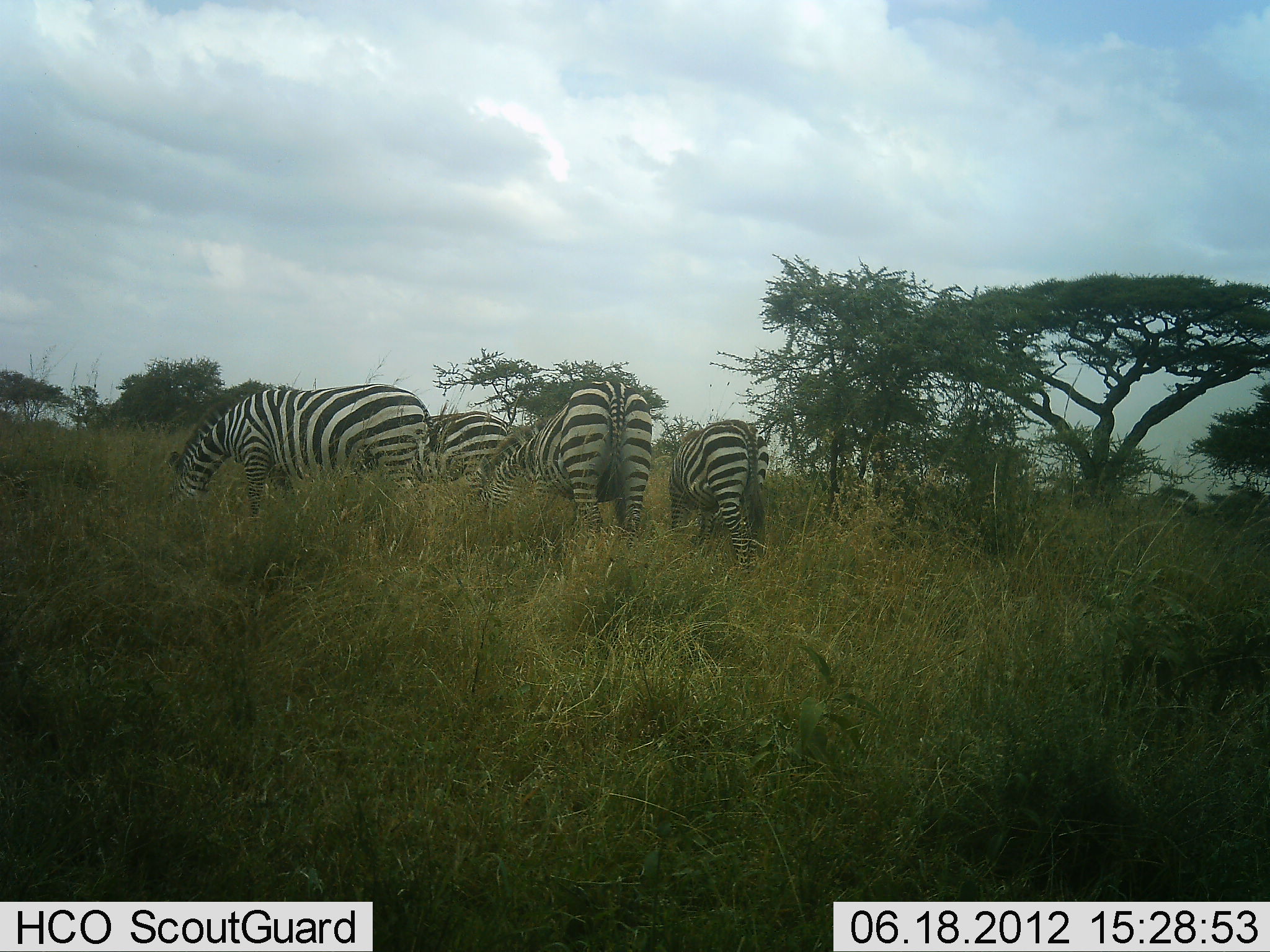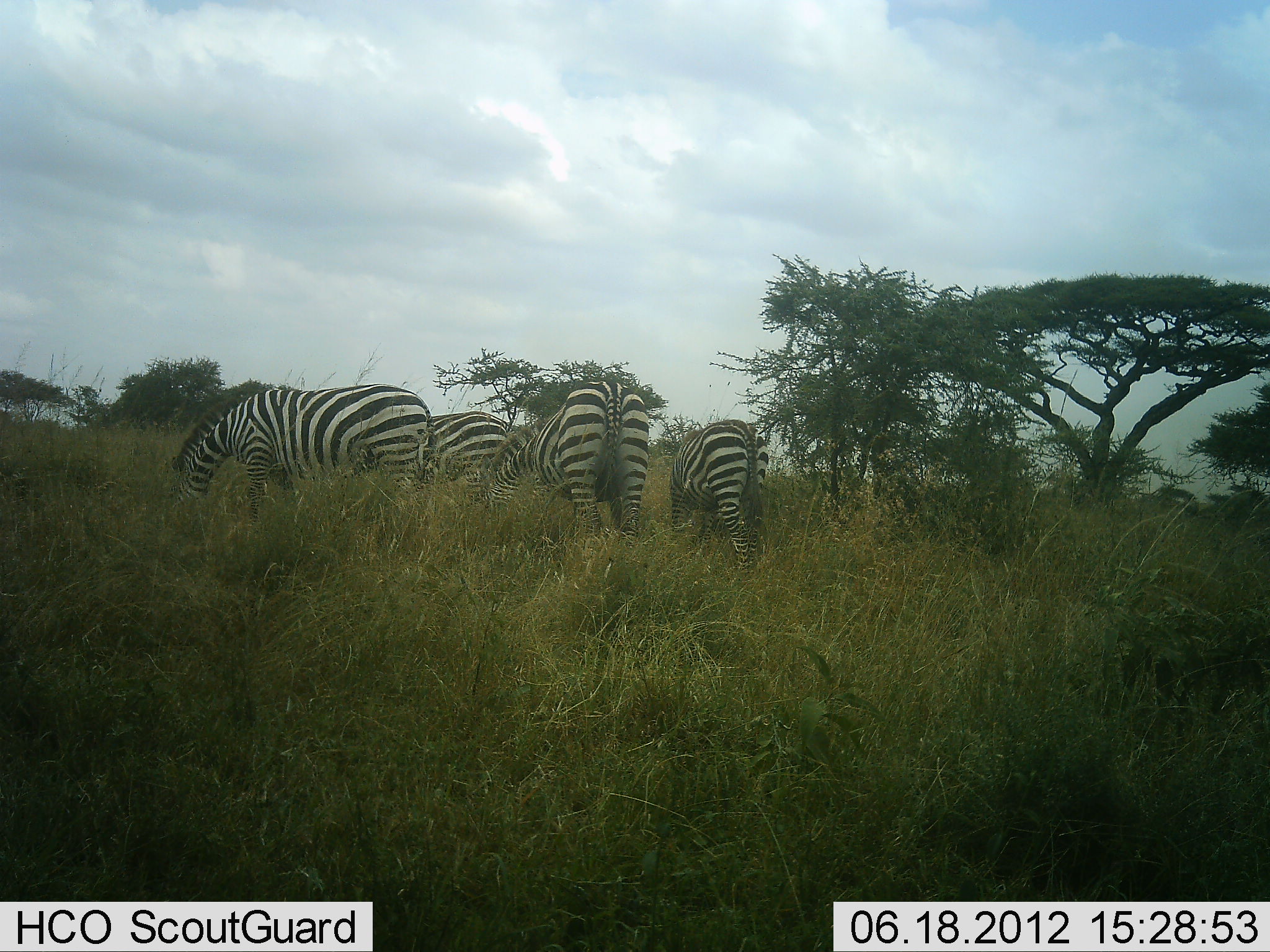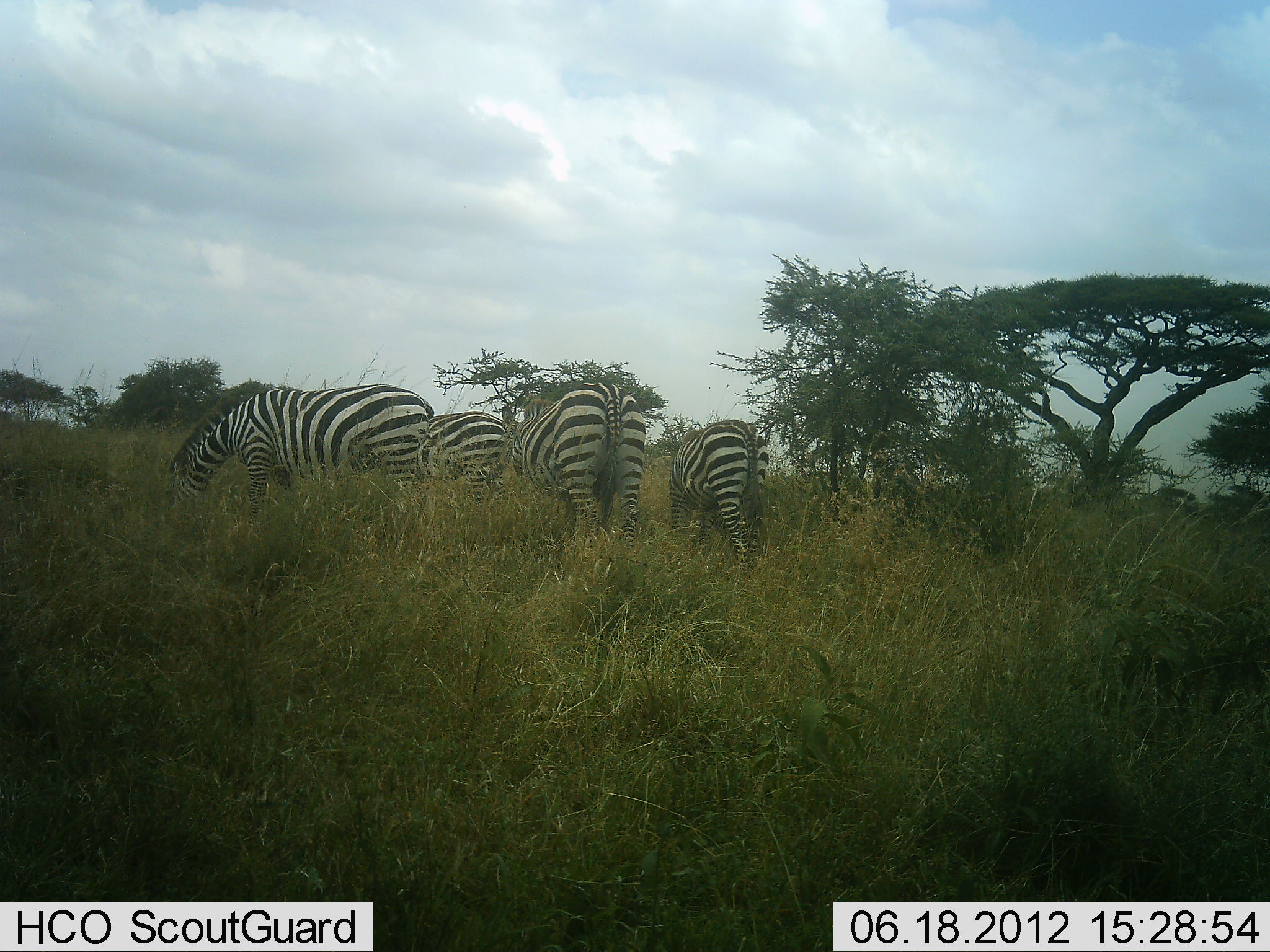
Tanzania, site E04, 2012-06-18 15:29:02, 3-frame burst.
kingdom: Animalia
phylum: Chordata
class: Mammalia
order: Perissodactyla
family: Equidae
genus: Equus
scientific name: Equus quagga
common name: plains zebra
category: zebra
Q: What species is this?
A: Zebra (plains zebra) (Equus quagga).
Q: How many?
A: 4.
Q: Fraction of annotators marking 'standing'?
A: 30%.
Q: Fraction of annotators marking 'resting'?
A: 0%.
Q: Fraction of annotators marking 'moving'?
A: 0%.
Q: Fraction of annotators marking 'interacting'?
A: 0%.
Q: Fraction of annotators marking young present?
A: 0%.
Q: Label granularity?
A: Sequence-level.